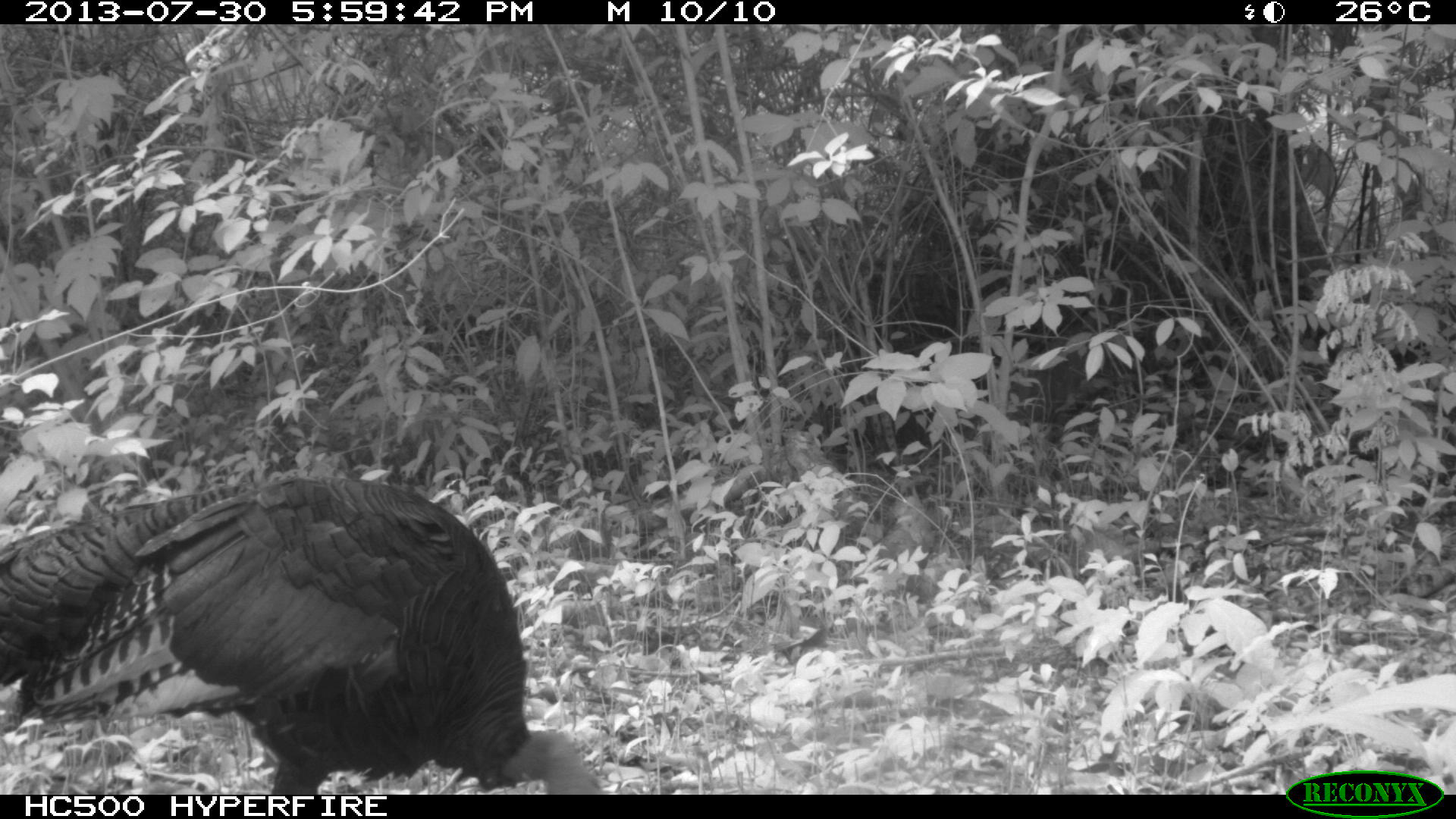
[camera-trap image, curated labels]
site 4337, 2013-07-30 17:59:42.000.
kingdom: Animalia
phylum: Chordata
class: Aves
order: Galliformes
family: Phasianidae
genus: Meleagris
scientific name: Meleagris ocellata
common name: ocellated turkey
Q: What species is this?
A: Meleagris ocellata (ocellated turkey).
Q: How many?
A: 1.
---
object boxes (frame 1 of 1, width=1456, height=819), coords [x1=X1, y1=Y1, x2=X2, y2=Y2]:
meleagris ocellata: [x1=0, y1=474, x2=596, y2=796]